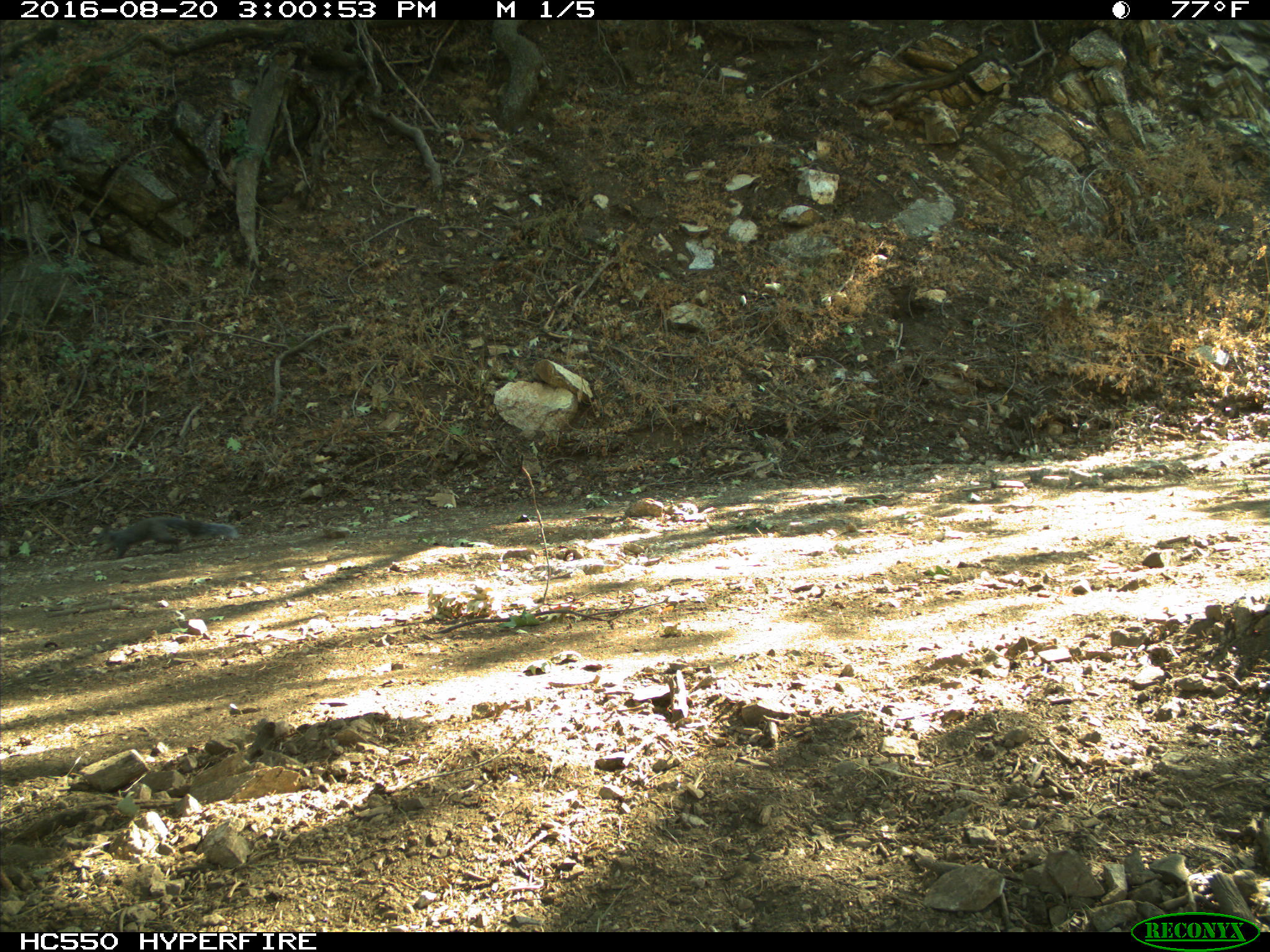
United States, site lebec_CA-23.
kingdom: Animalia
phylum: Chordata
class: Mammalia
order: Rodentia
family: Sciuridae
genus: Sciurus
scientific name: Sciurus carolinensis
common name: eastern gray squirrel